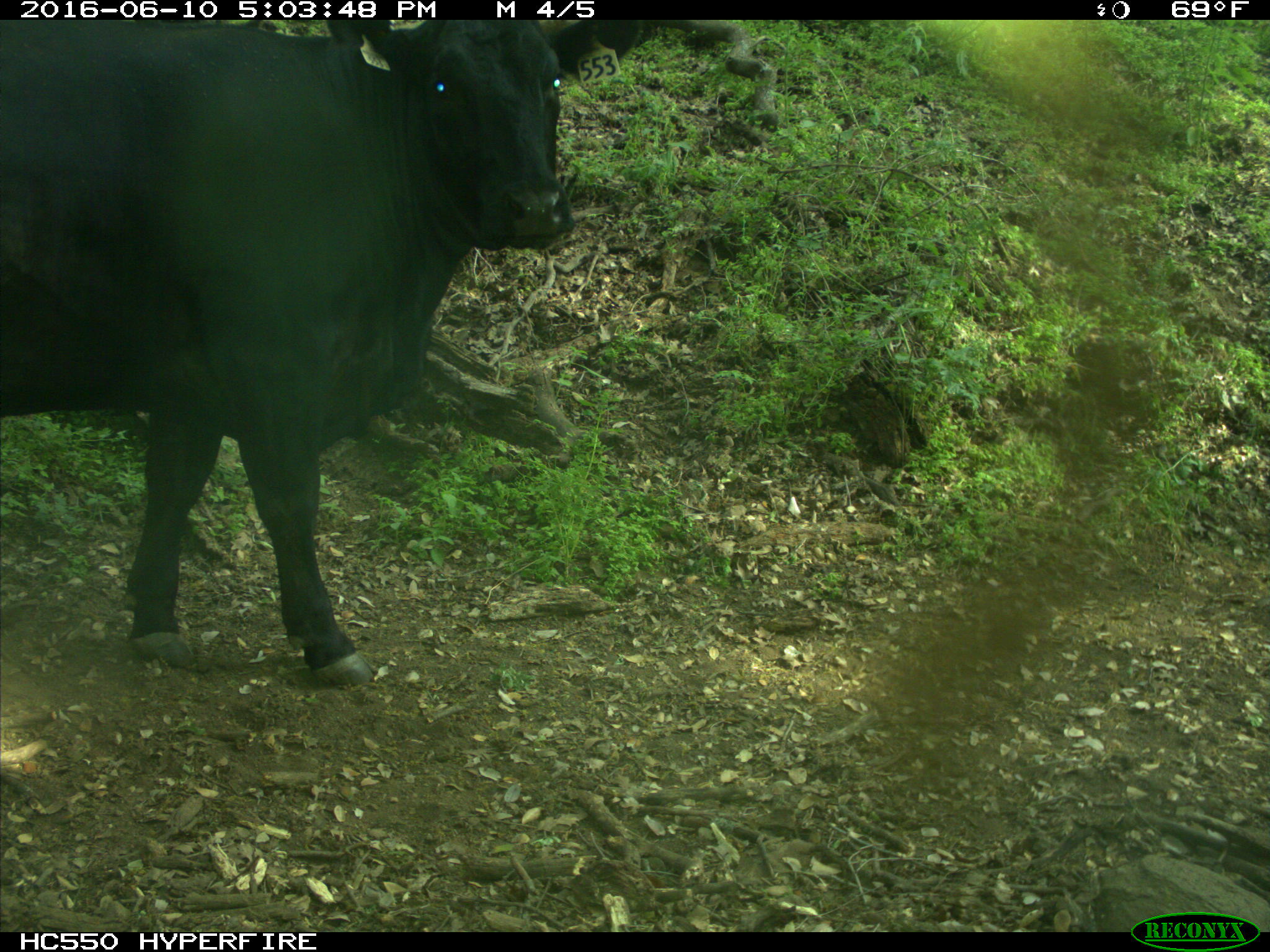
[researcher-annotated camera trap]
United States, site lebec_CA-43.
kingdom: Animalia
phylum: Chordata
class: Mammalia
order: Artiodactyla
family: Bovidae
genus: Bos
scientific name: Bos taurus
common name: domestic cow